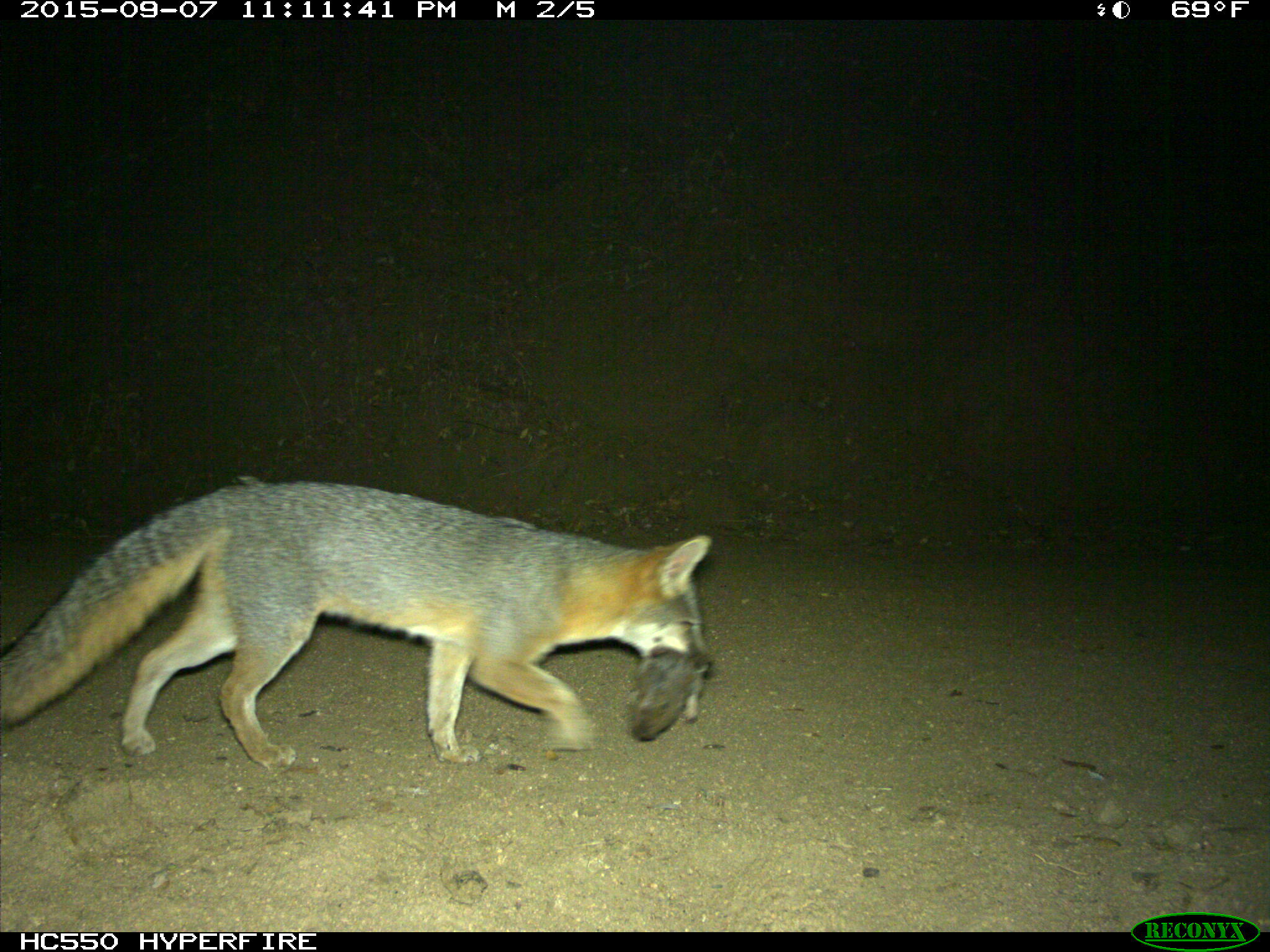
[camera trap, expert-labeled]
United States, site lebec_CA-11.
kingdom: Animalia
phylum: Chordata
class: Mammalia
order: Carnivora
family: Canidae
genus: Urocyon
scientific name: Urocyon cinereoargenteus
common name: gray fox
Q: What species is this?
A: Urocyon cinereoargenteus (gray fox).